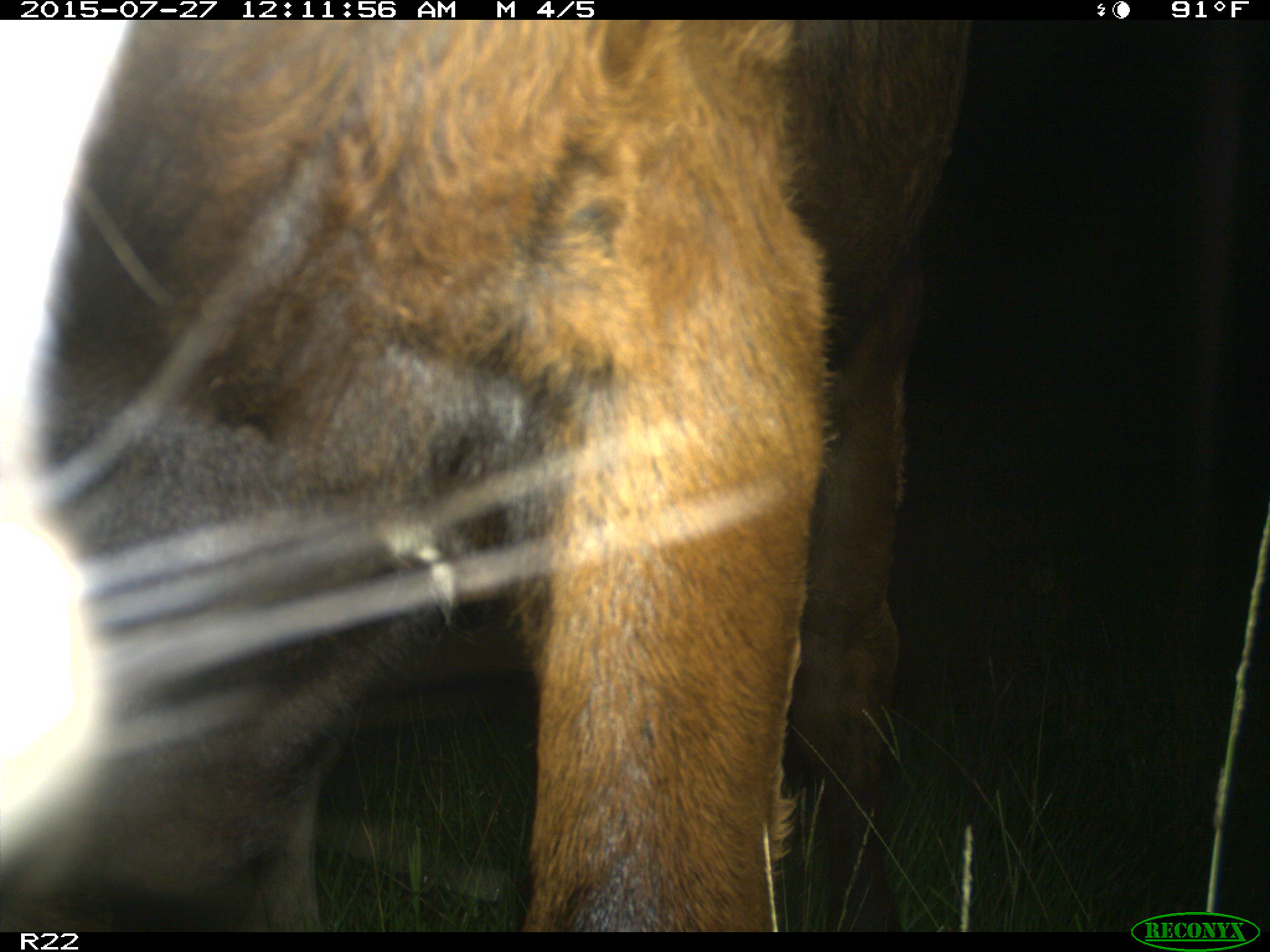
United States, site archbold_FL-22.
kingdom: Animalia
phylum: Chordata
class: Mammalia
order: Artiodactyla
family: Bovidae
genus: Bos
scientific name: Bos taurus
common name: domestic cow